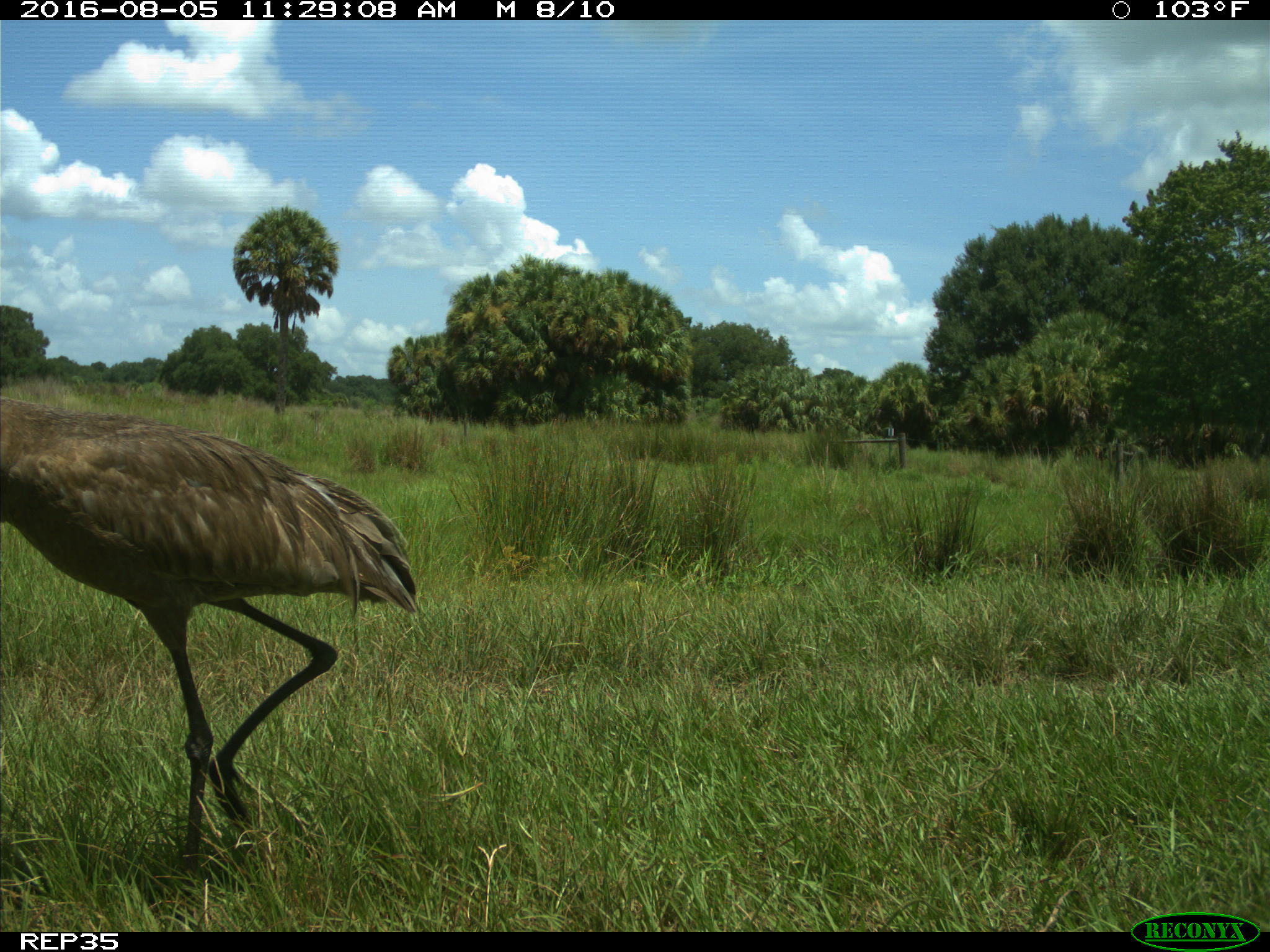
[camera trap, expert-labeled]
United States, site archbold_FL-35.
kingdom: Animalia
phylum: Chordata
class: Aves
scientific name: Aves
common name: birds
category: unidentified bird